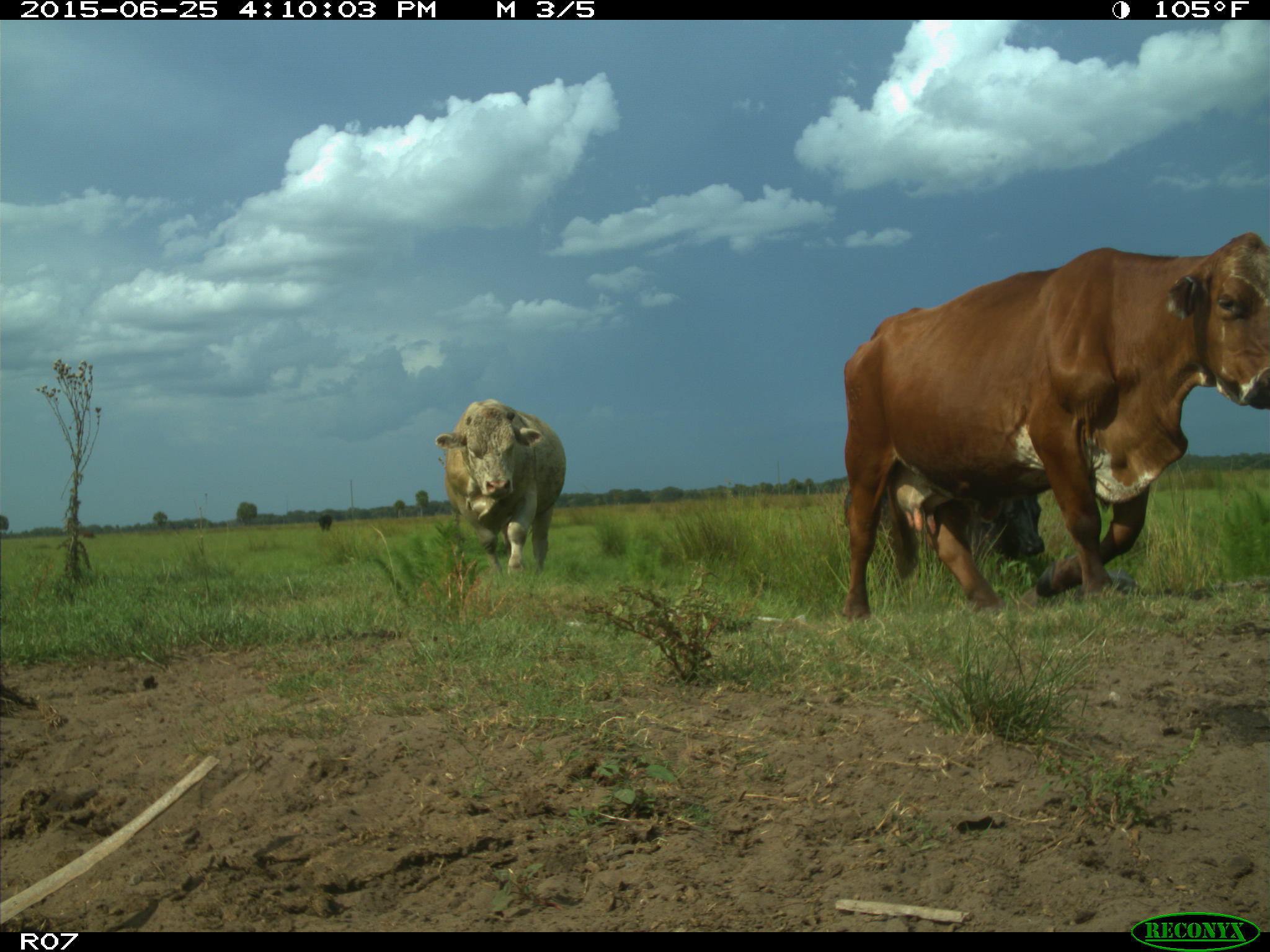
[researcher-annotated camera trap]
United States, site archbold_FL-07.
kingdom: Animalia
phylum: Chordata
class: Mammalia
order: Artiodactyla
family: Bovidae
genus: Bos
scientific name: Bos taurus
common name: domestic cow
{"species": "Bos taurus (domestic cow)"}